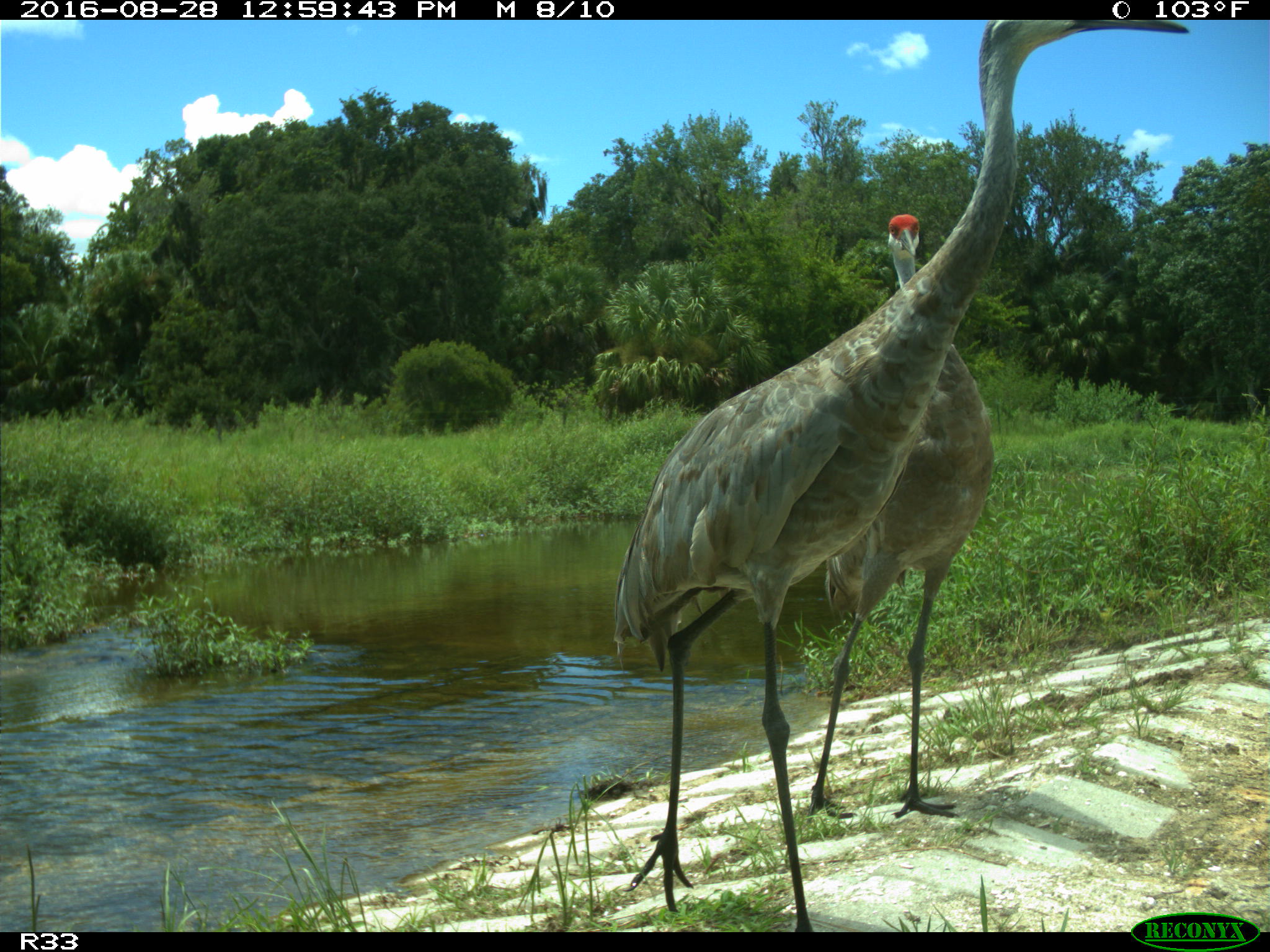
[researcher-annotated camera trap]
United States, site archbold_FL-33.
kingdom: Animalia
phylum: Chordata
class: Aves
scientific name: Aves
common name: birds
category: unidentified bird